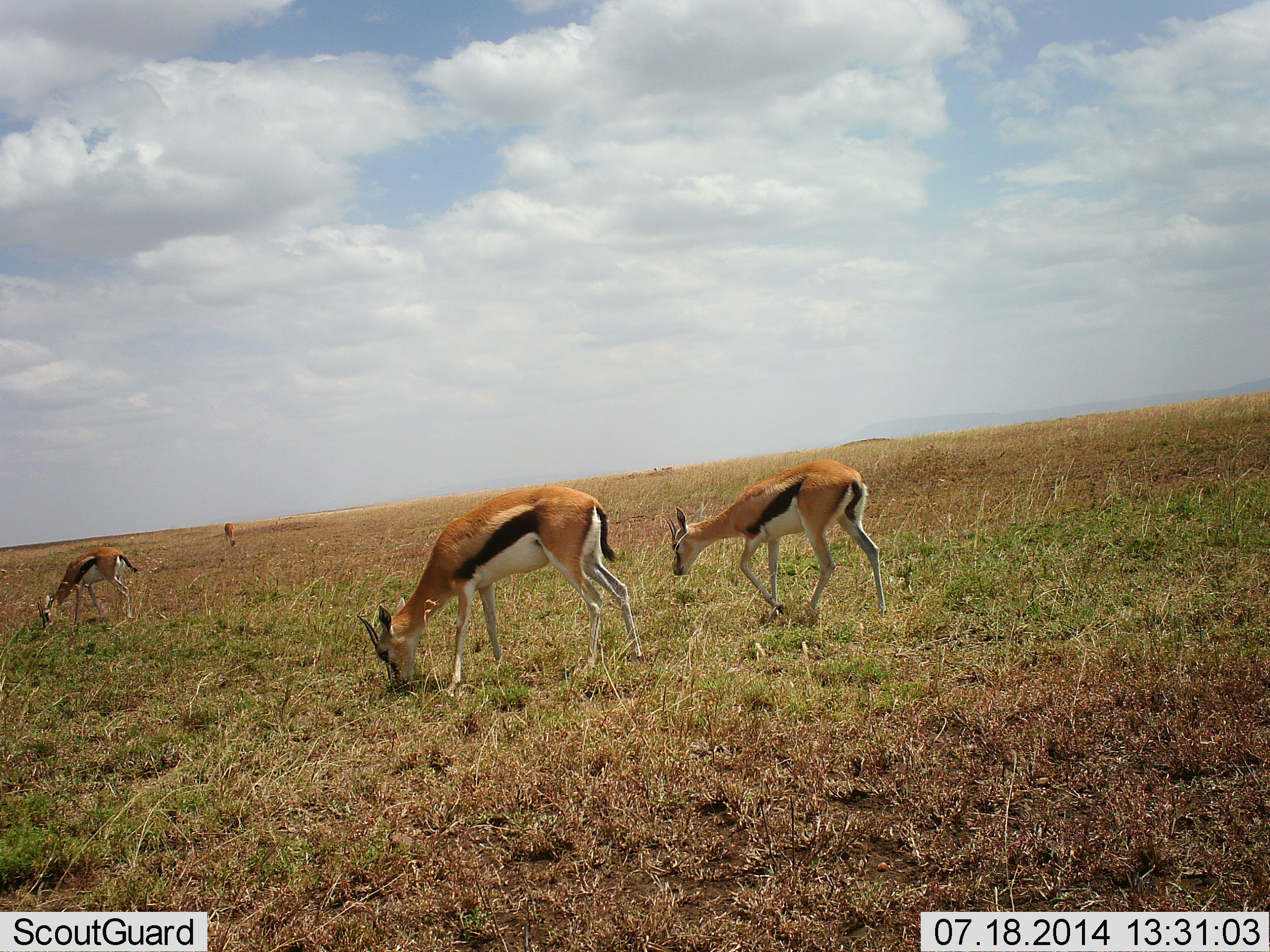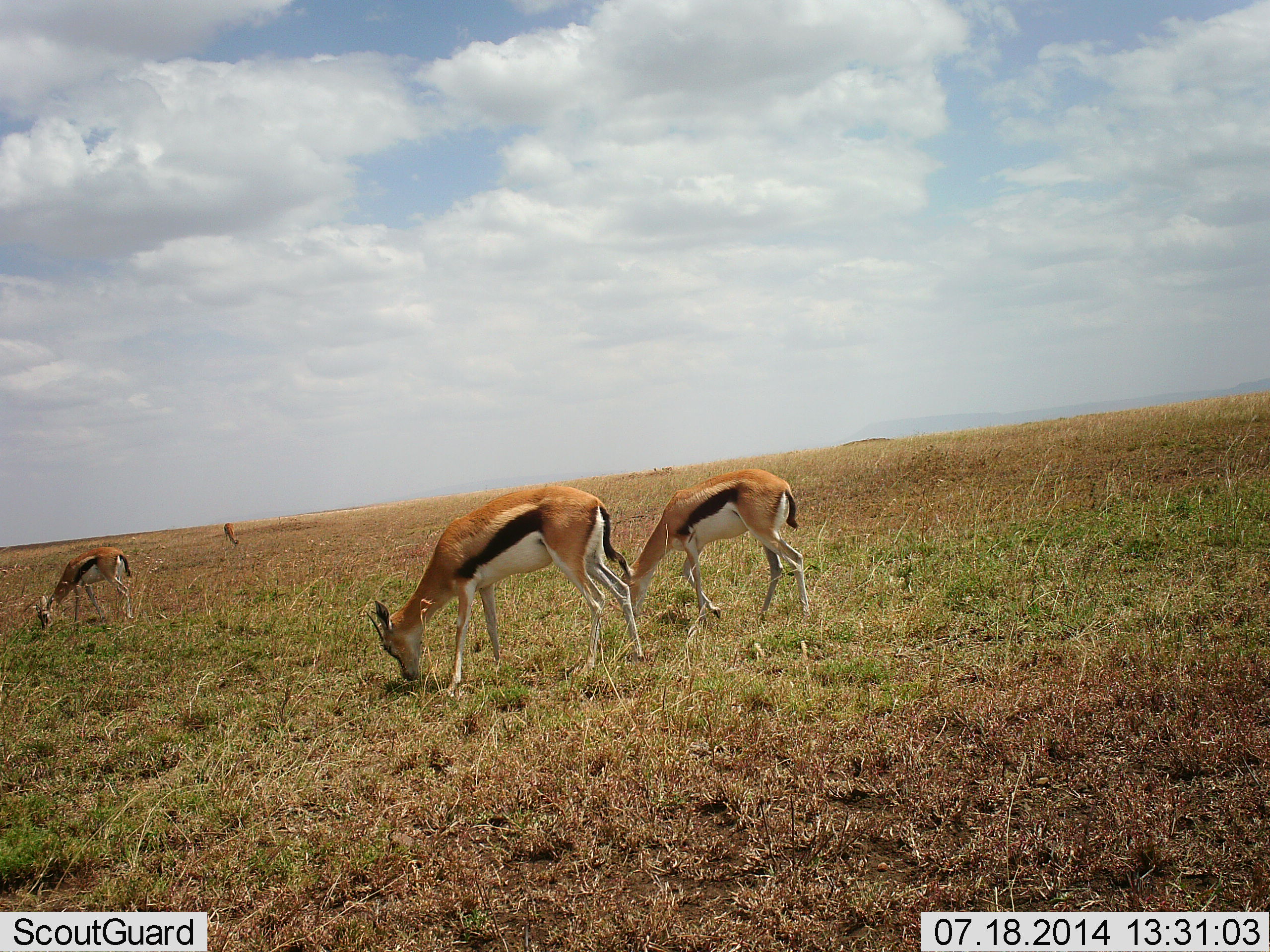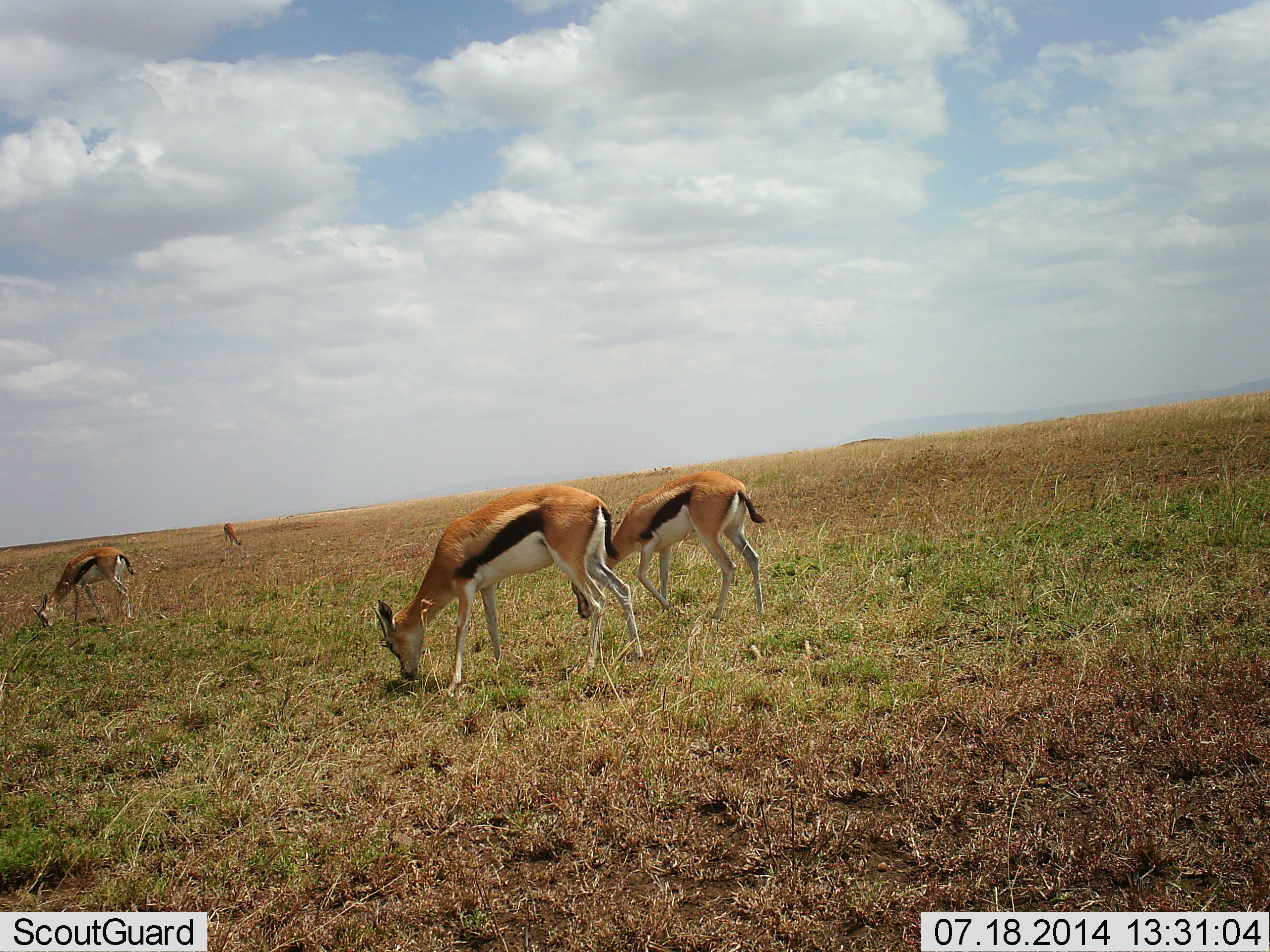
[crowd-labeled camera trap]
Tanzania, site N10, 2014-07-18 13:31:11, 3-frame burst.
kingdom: Animalia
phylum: Chordata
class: Mammalia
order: Artiodactyla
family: Bovidae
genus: Eudorcas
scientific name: Eudorcas thomsonii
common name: thomson's gazelle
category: gazellethomsons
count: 4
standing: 10%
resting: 0%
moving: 20%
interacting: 0%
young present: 10%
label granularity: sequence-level